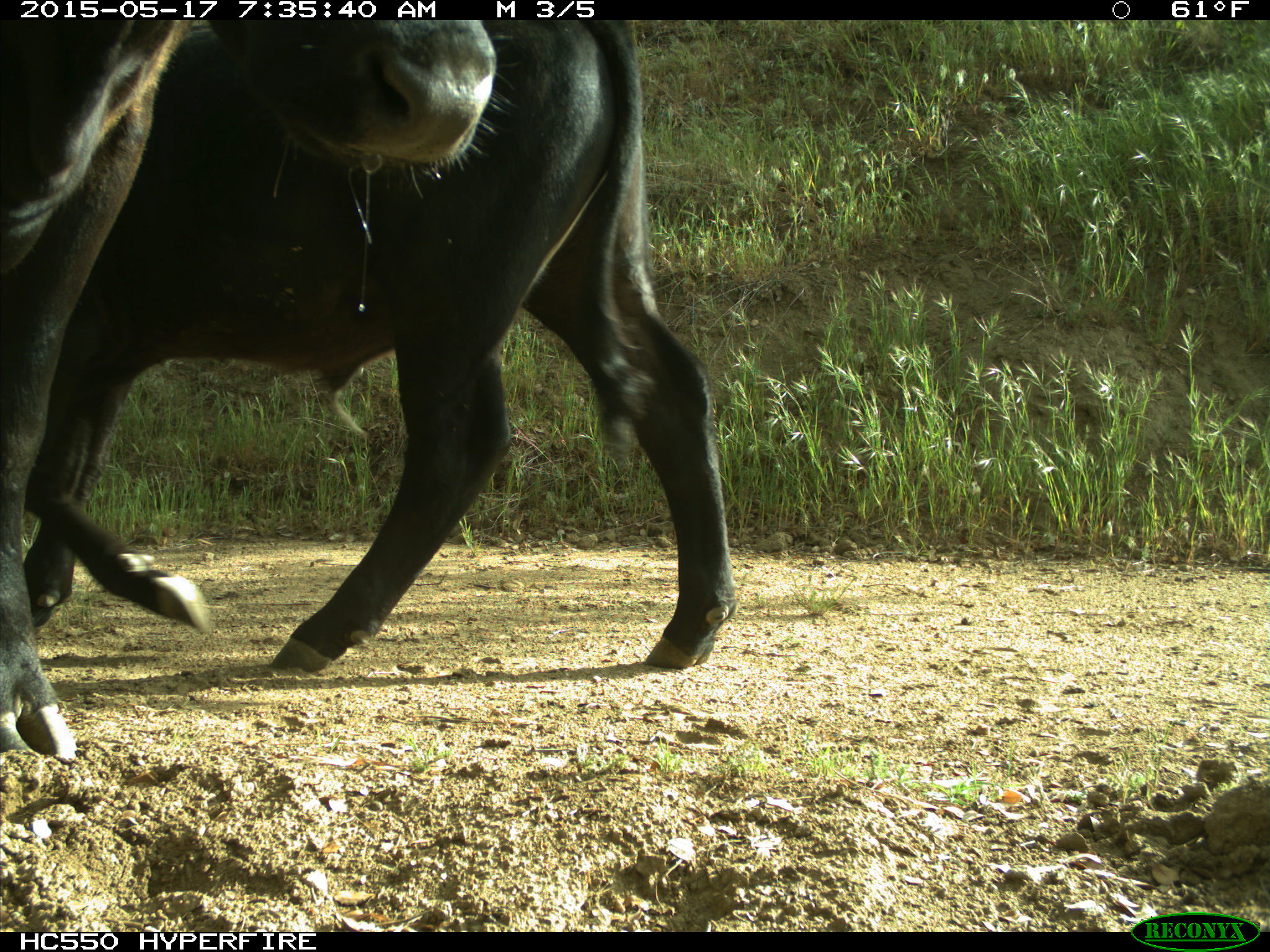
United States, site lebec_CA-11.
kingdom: Animalia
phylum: Chordata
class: Mammalia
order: Artiodactyla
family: Bovidae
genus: Bos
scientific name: Bos taurus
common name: domestic cow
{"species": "Bos taurus (domestic cow)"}